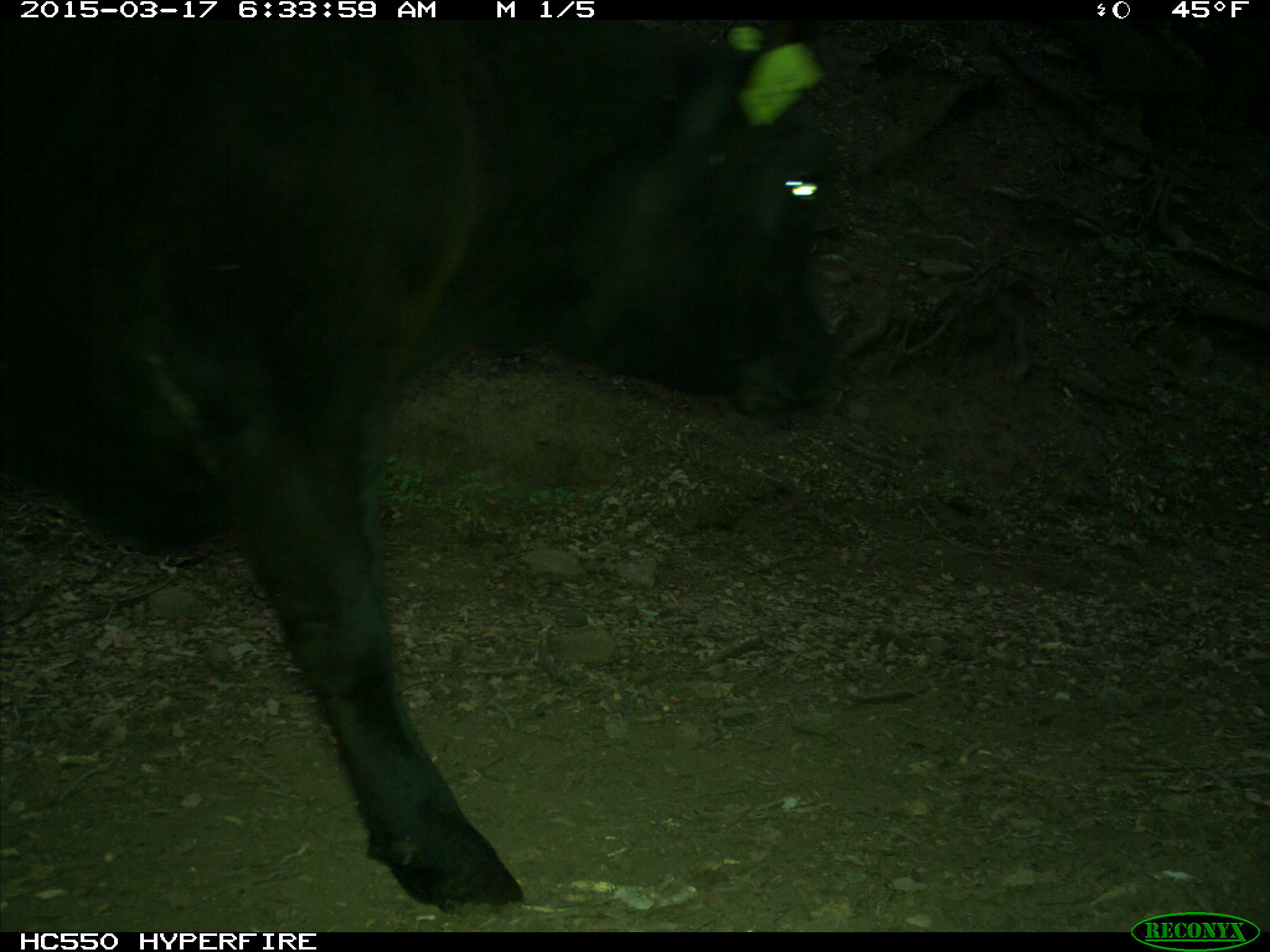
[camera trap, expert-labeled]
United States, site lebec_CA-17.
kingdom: Animalia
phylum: Chordata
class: Mammalia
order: Artiodactyla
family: Bovidae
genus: Bos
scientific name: Bos taurus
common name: domestic cow